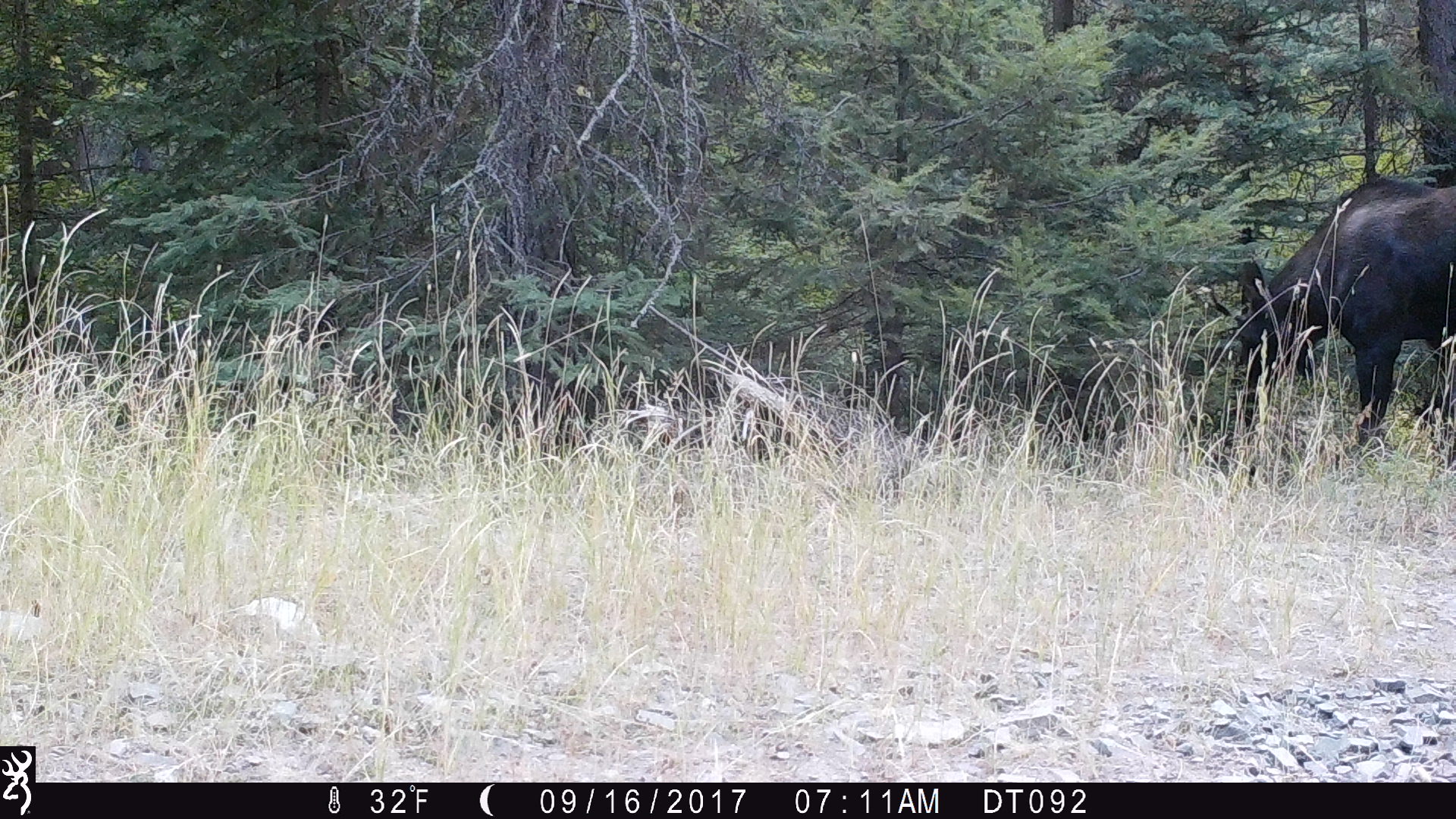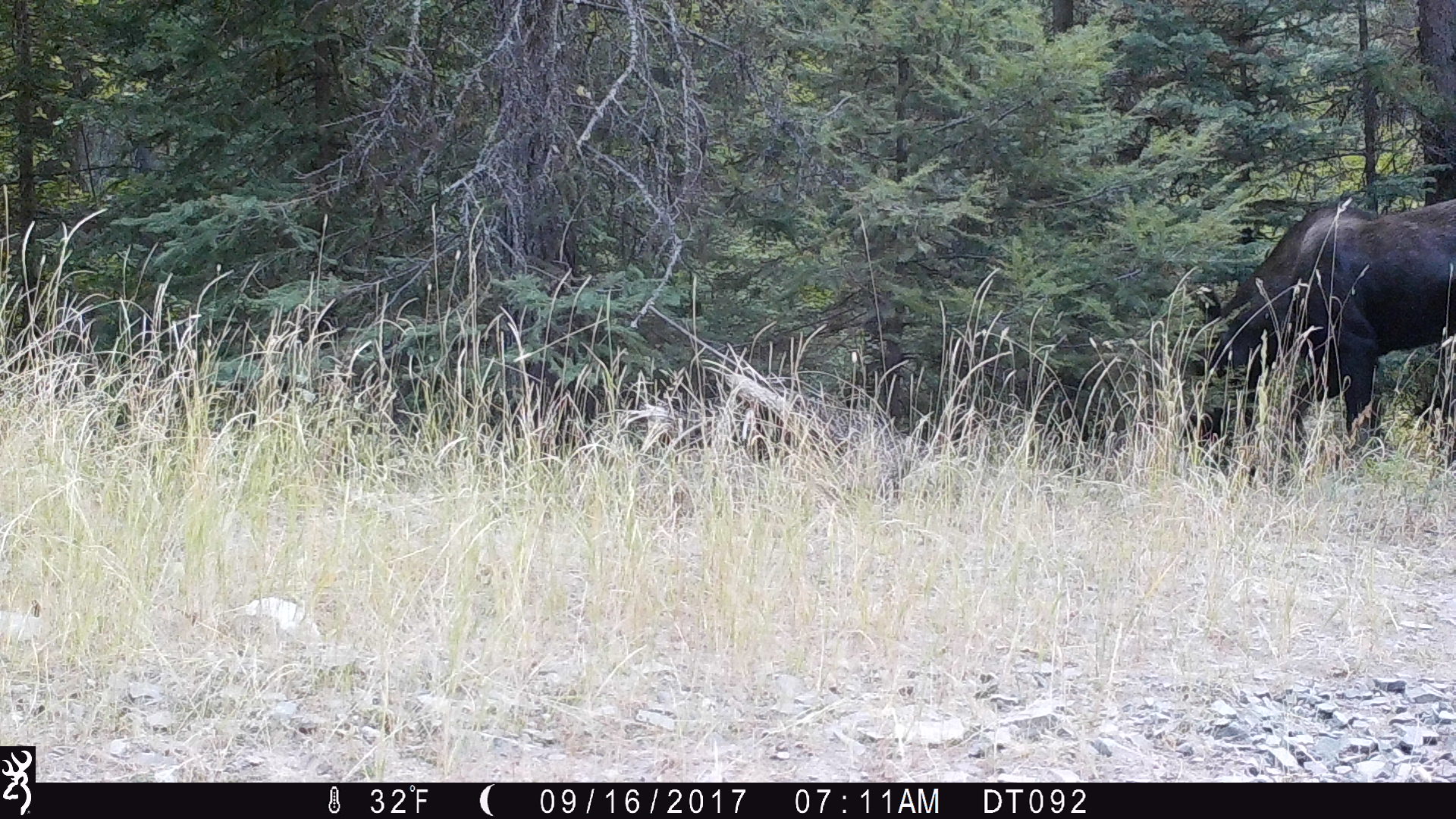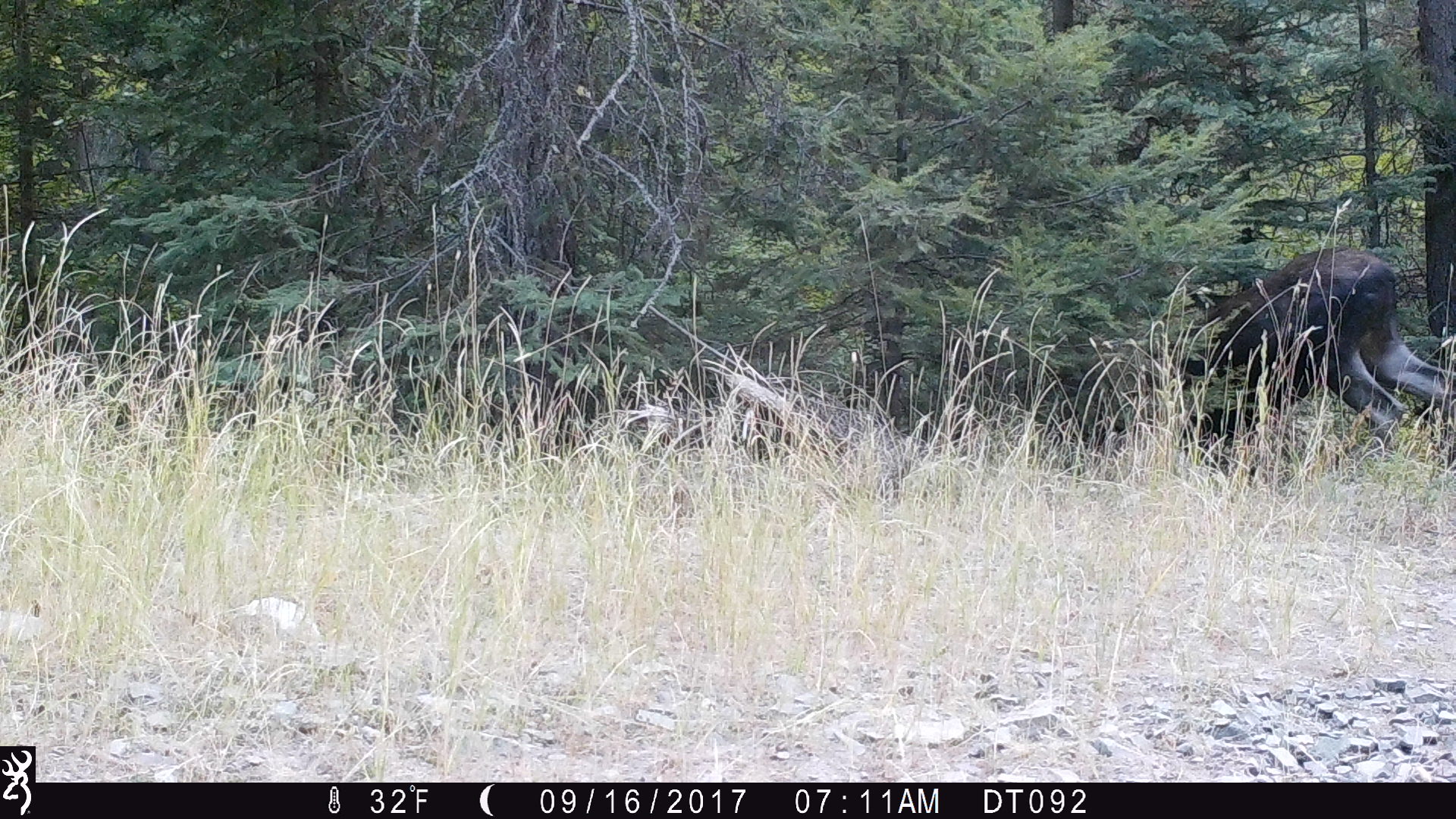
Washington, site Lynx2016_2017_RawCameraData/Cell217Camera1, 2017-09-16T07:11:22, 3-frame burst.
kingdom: Animalia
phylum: Chordata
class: Mammalia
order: Artiodactyla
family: Cervidae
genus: Alces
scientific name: Alces alces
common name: moose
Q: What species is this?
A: Alces alces (moose).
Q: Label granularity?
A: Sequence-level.